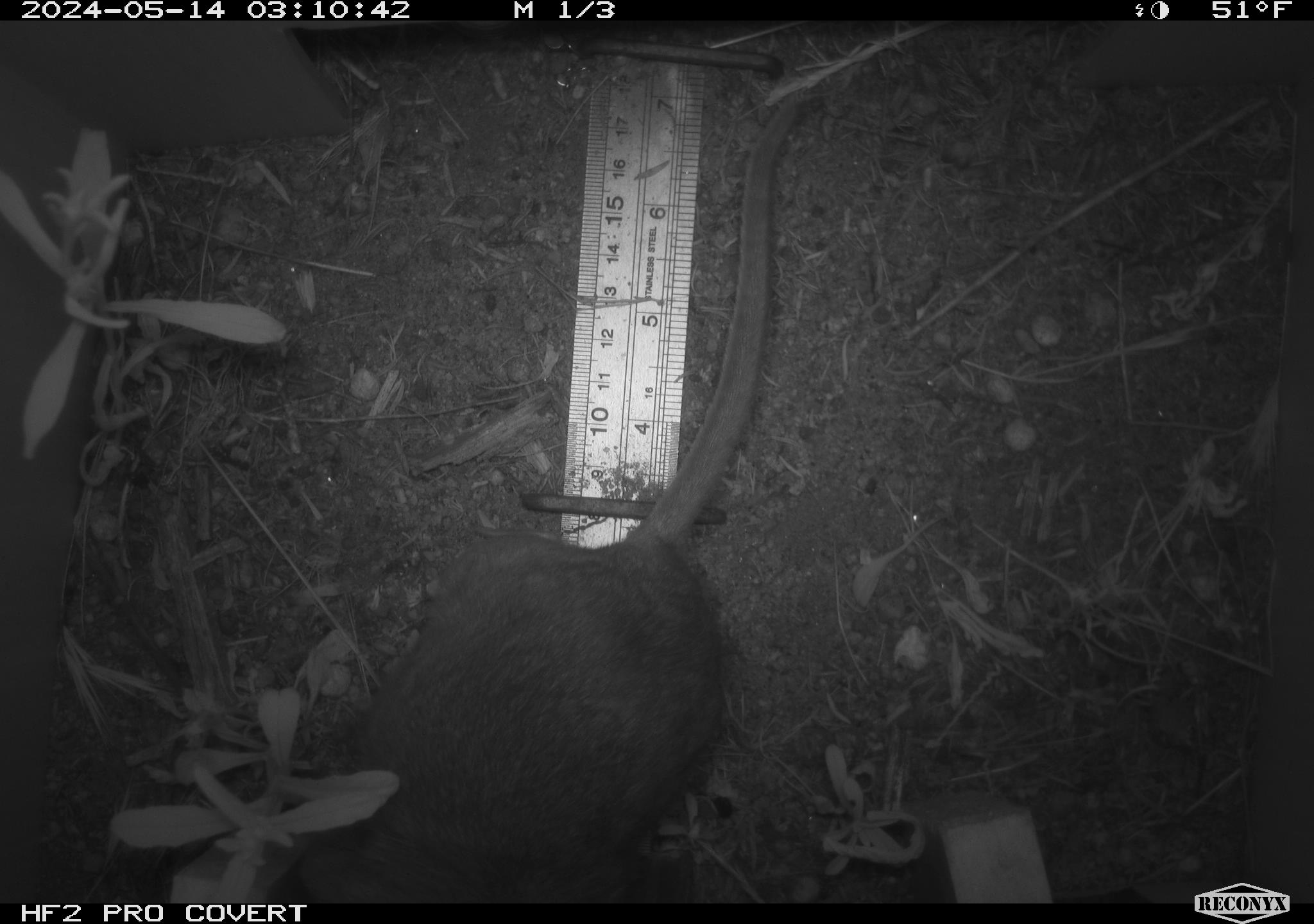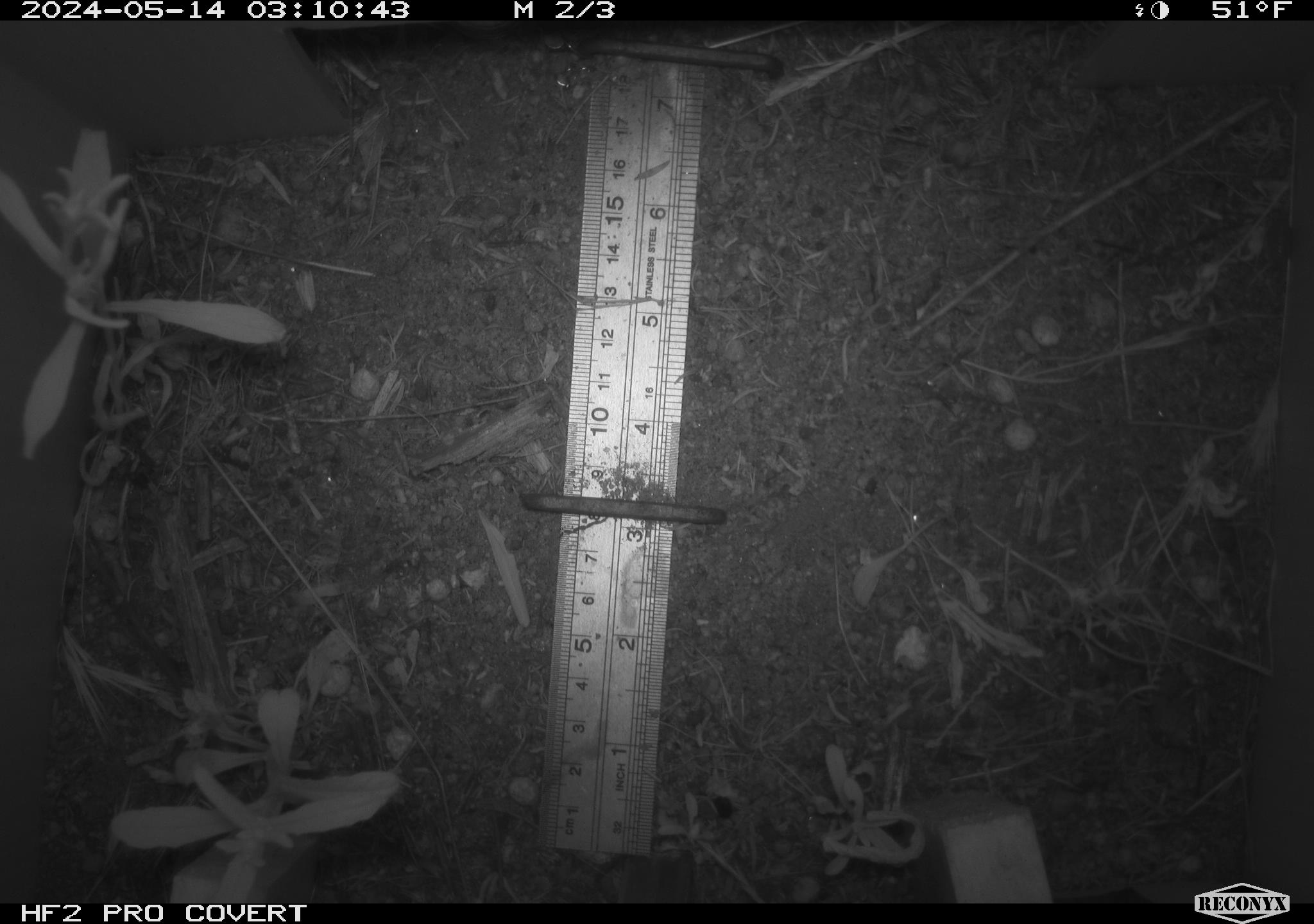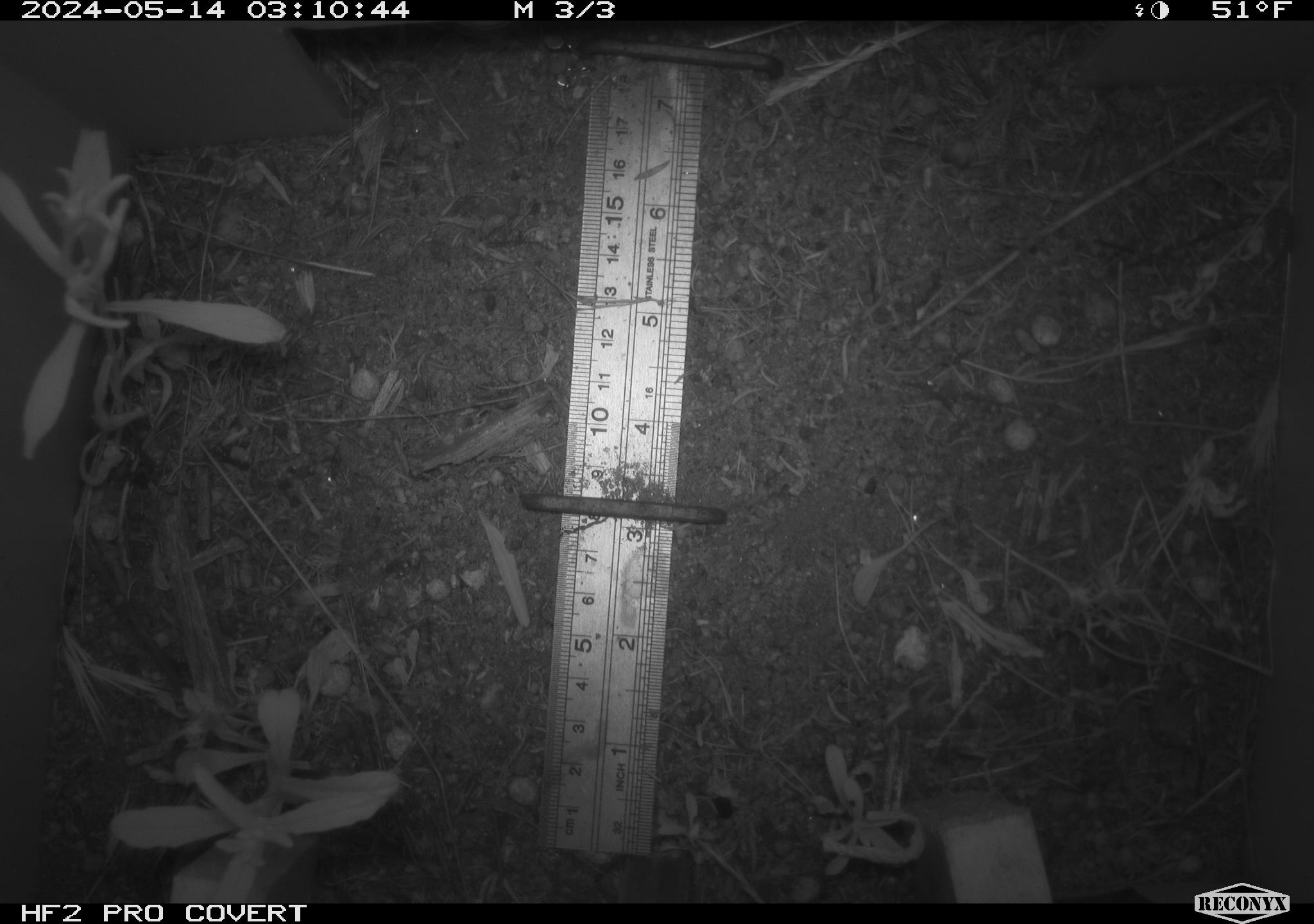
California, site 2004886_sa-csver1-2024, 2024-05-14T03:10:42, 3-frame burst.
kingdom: Animalia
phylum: Chordata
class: Mammalia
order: Rodentia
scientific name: Rodentia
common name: rodent